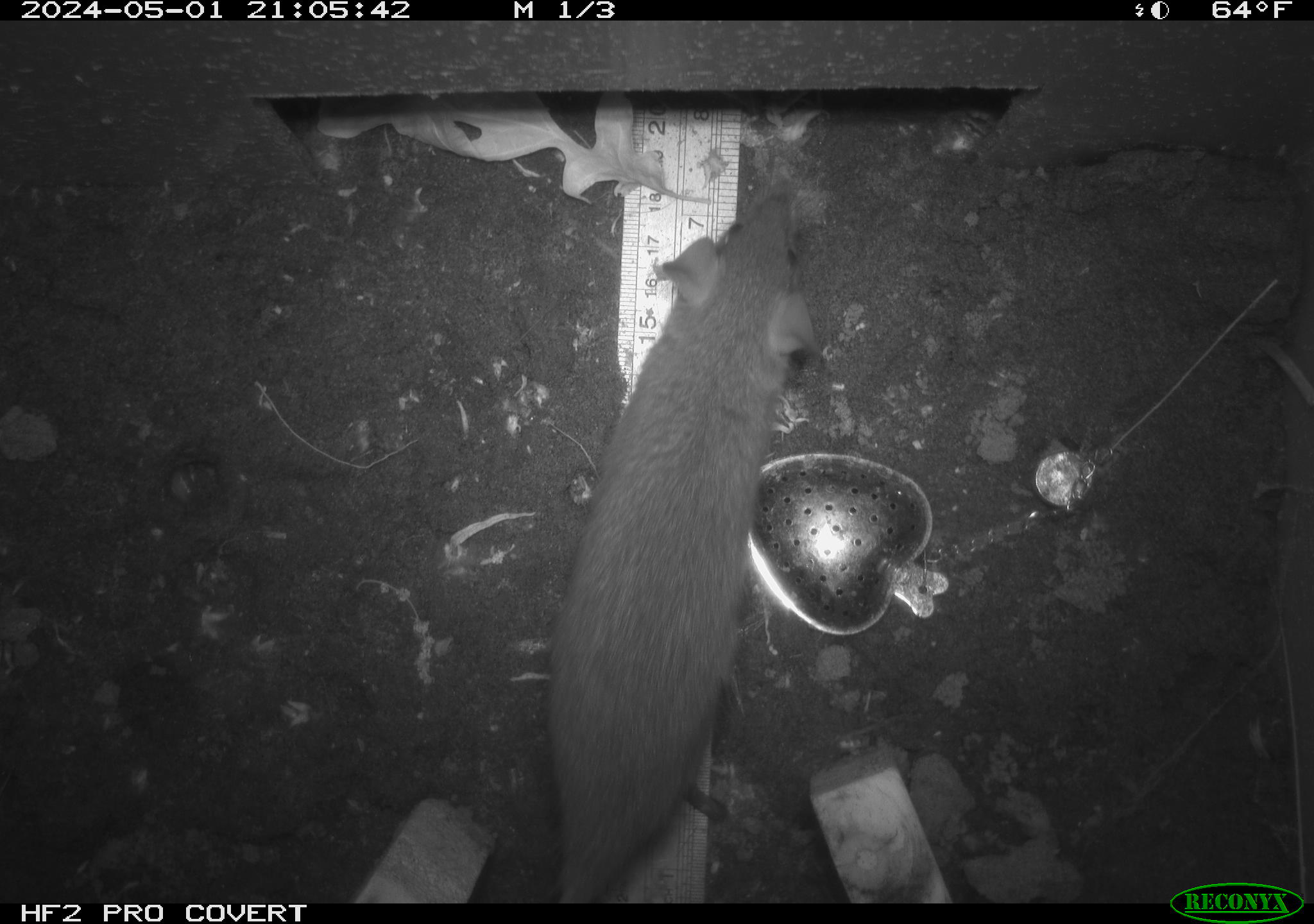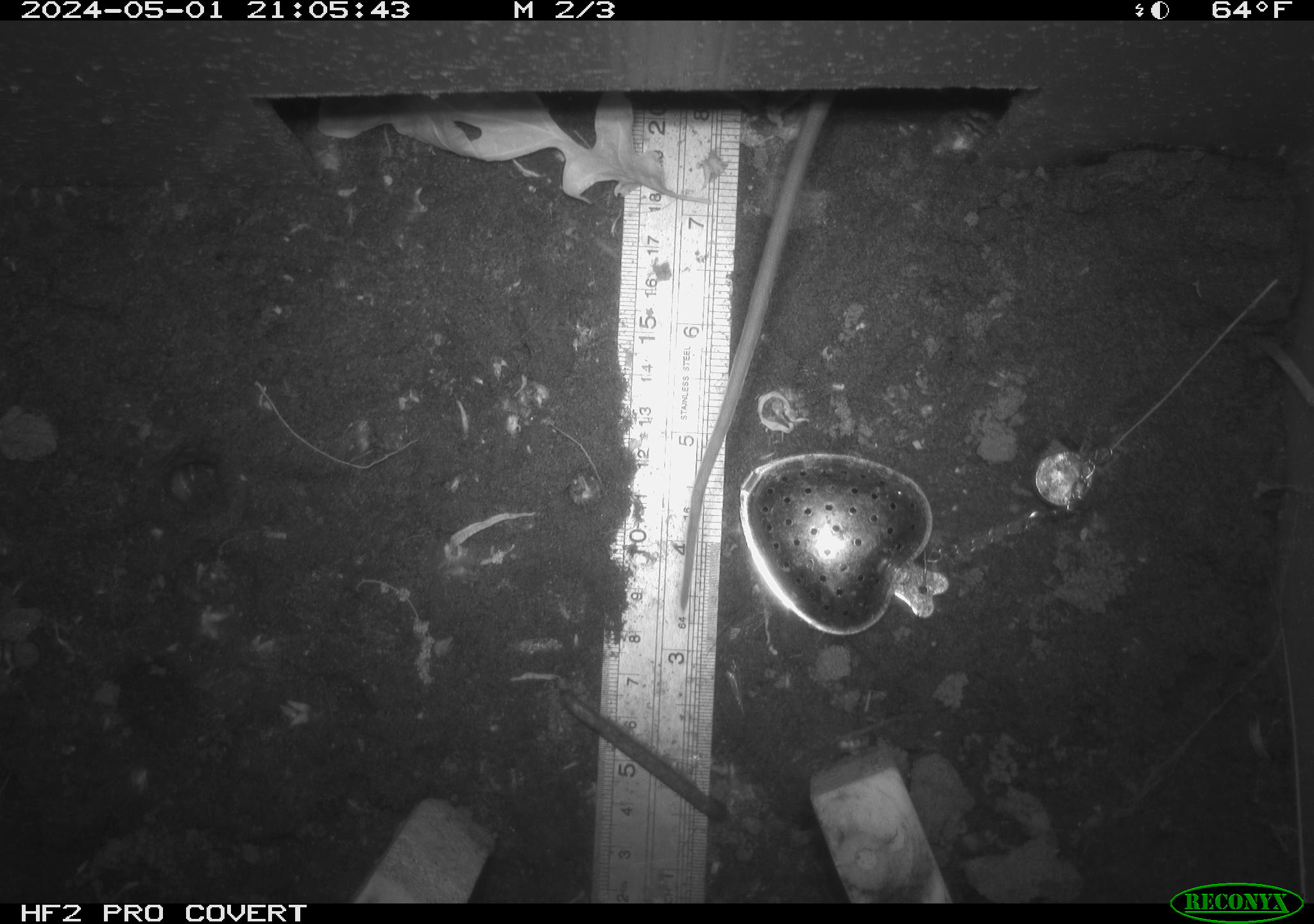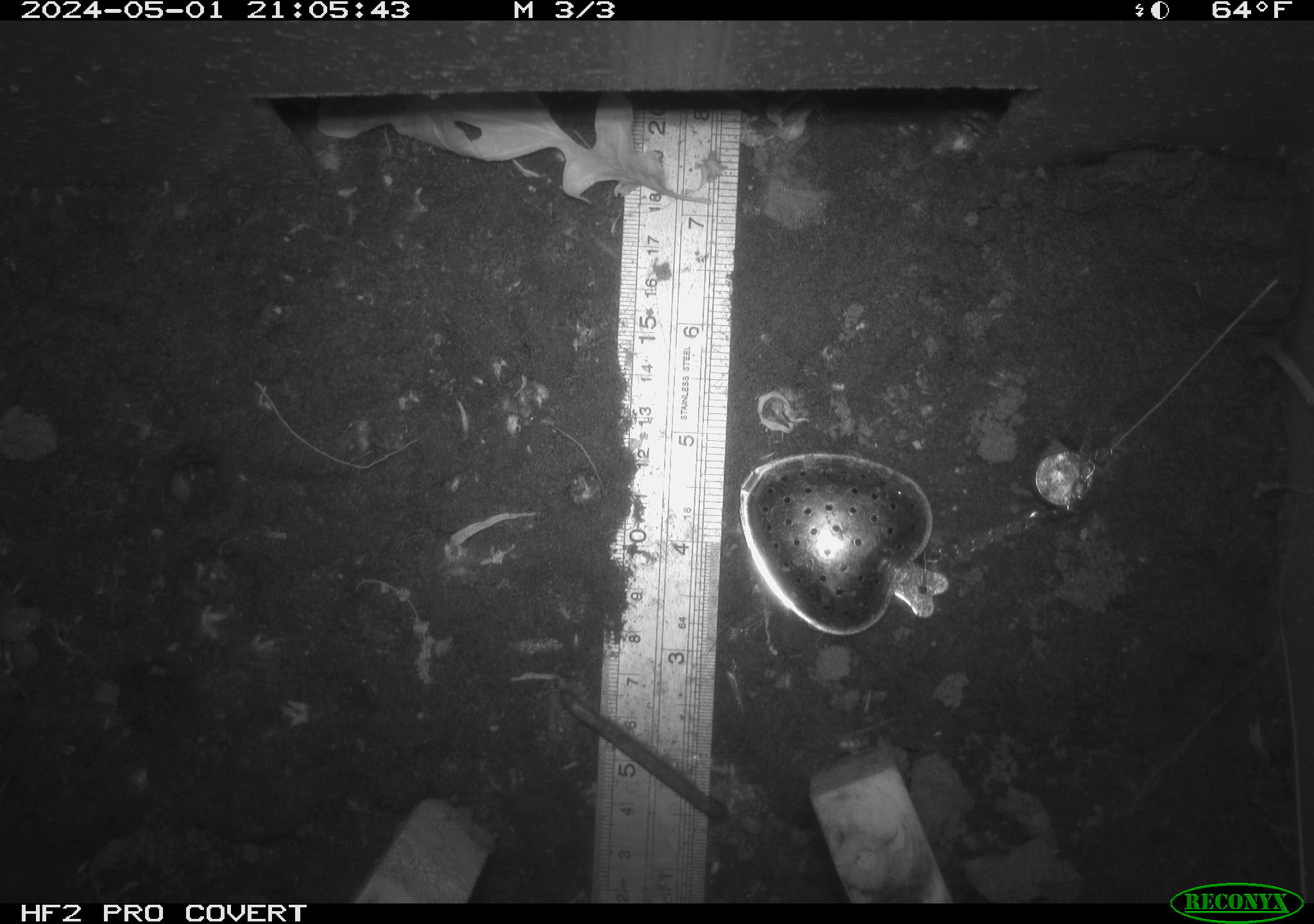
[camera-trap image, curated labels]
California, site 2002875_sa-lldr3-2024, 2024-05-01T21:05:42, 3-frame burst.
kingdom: Animalia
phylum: Chordata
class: Mammalia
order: Rodentia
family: Muridae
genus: Rattus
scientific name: Rattus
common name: rat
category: rattus species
Rattus species (rat) (Rattus).